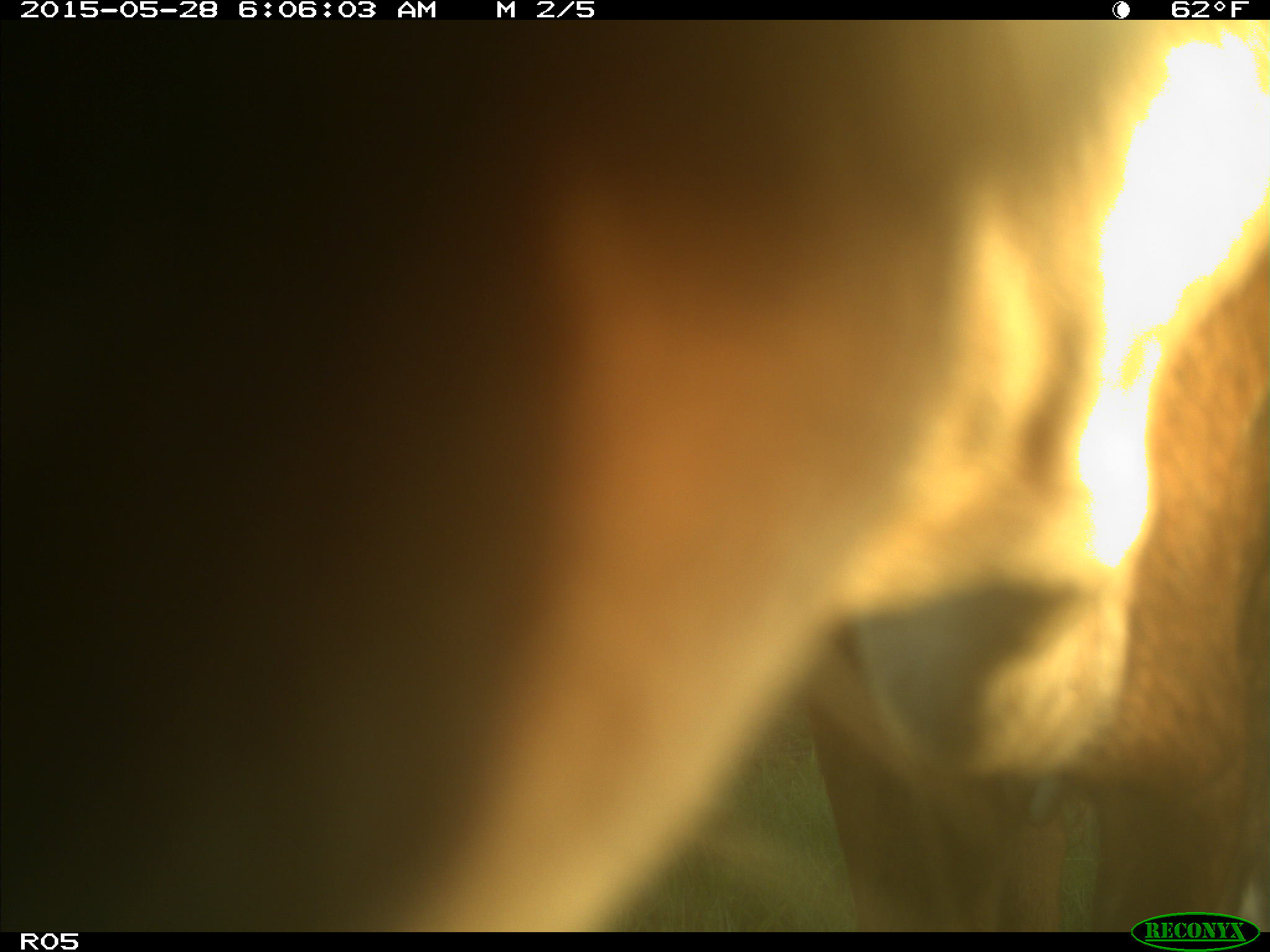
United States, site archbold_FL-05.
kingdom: Animalia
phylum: Chordata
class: Mammalia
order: Artiodactyla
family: Bovidae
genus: Bos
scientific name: Bos taurus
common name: domestic cow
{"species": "Bos taurus (domestic cow)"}